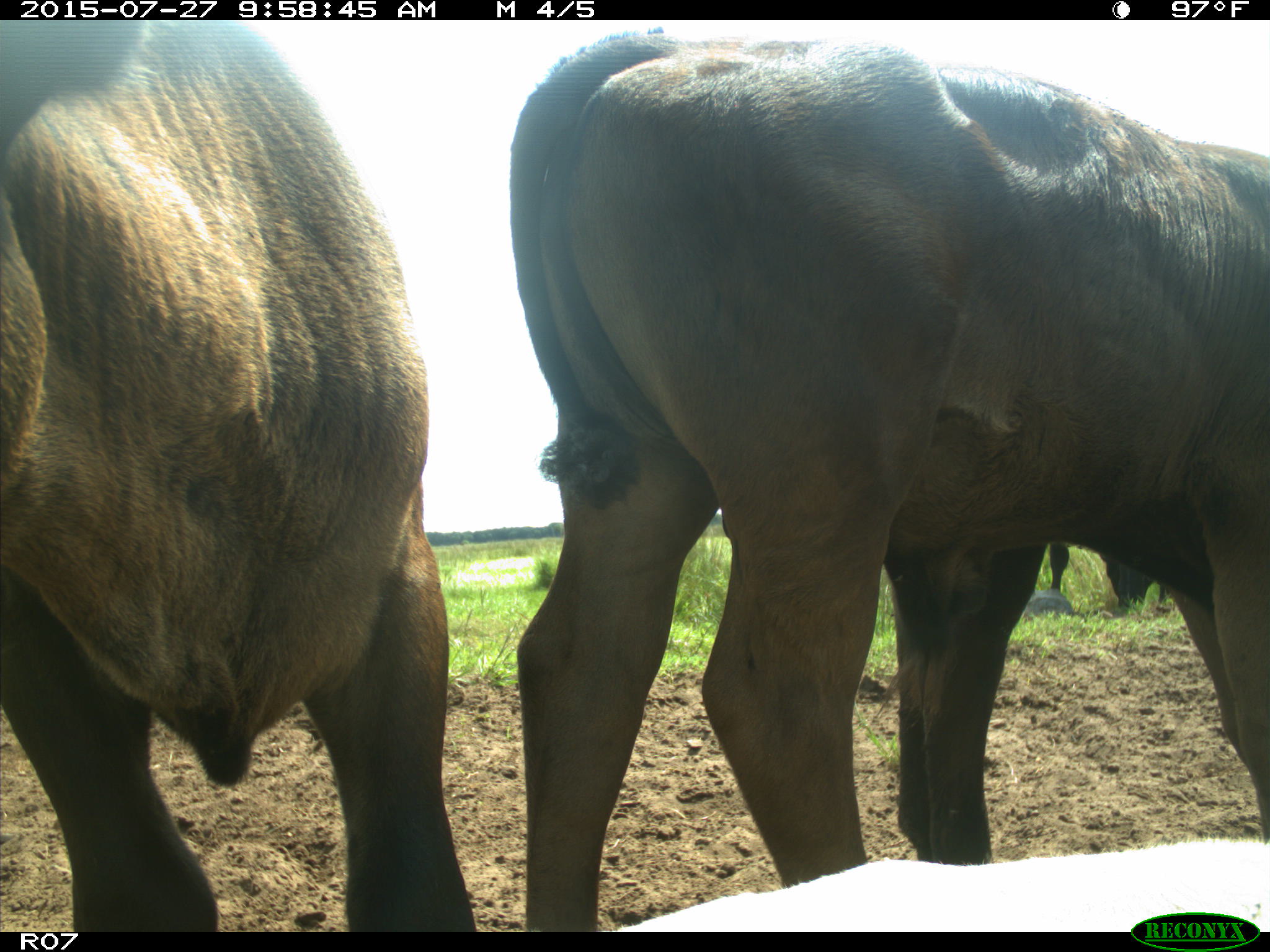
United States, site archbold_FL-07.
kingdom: Animalia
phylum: Chordata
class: Mammalia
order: Artiodactyla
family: Bovidae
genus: Bos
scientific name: Bos taurus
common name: domestic cow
Bos taurus (domestic cow).